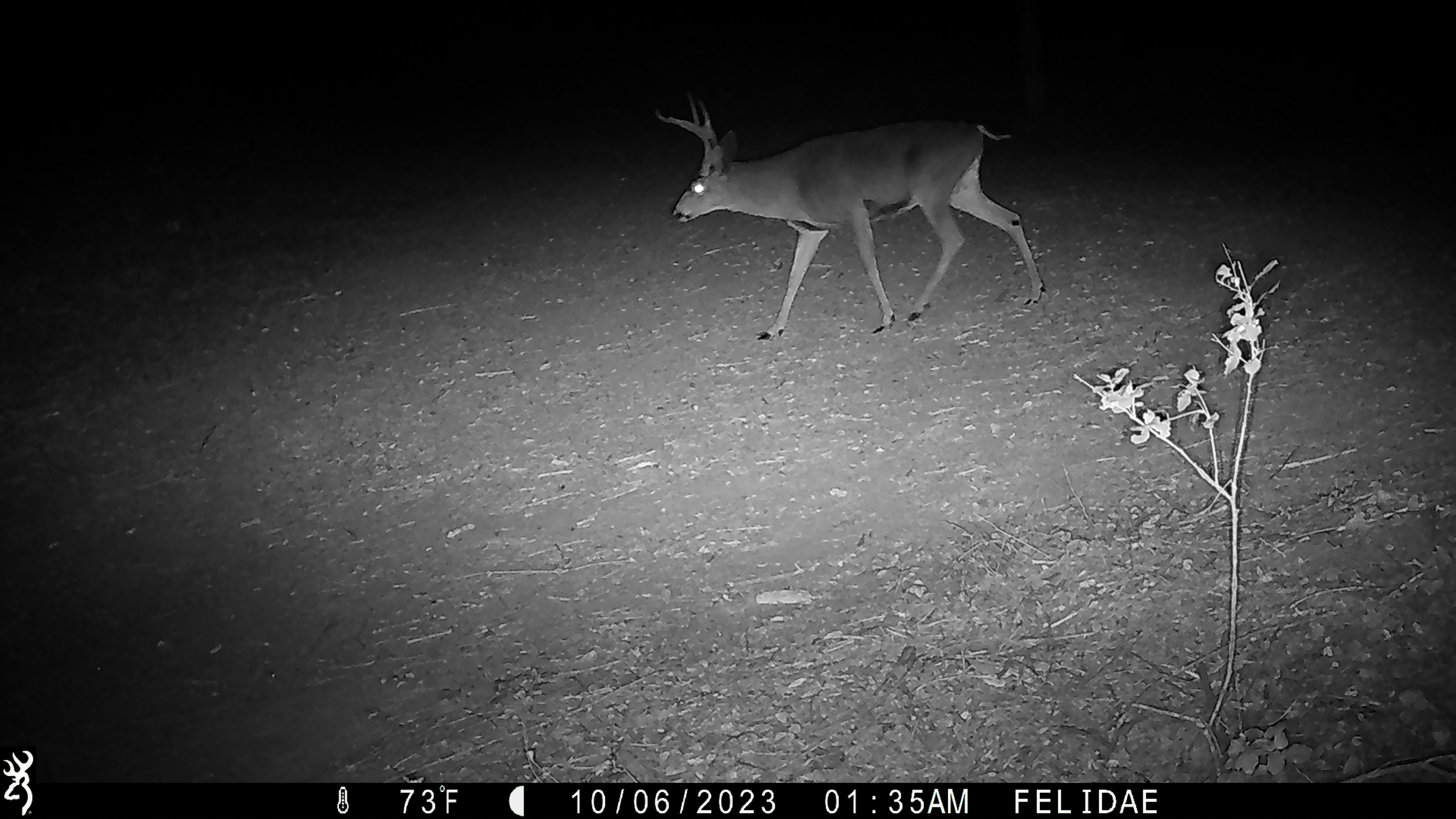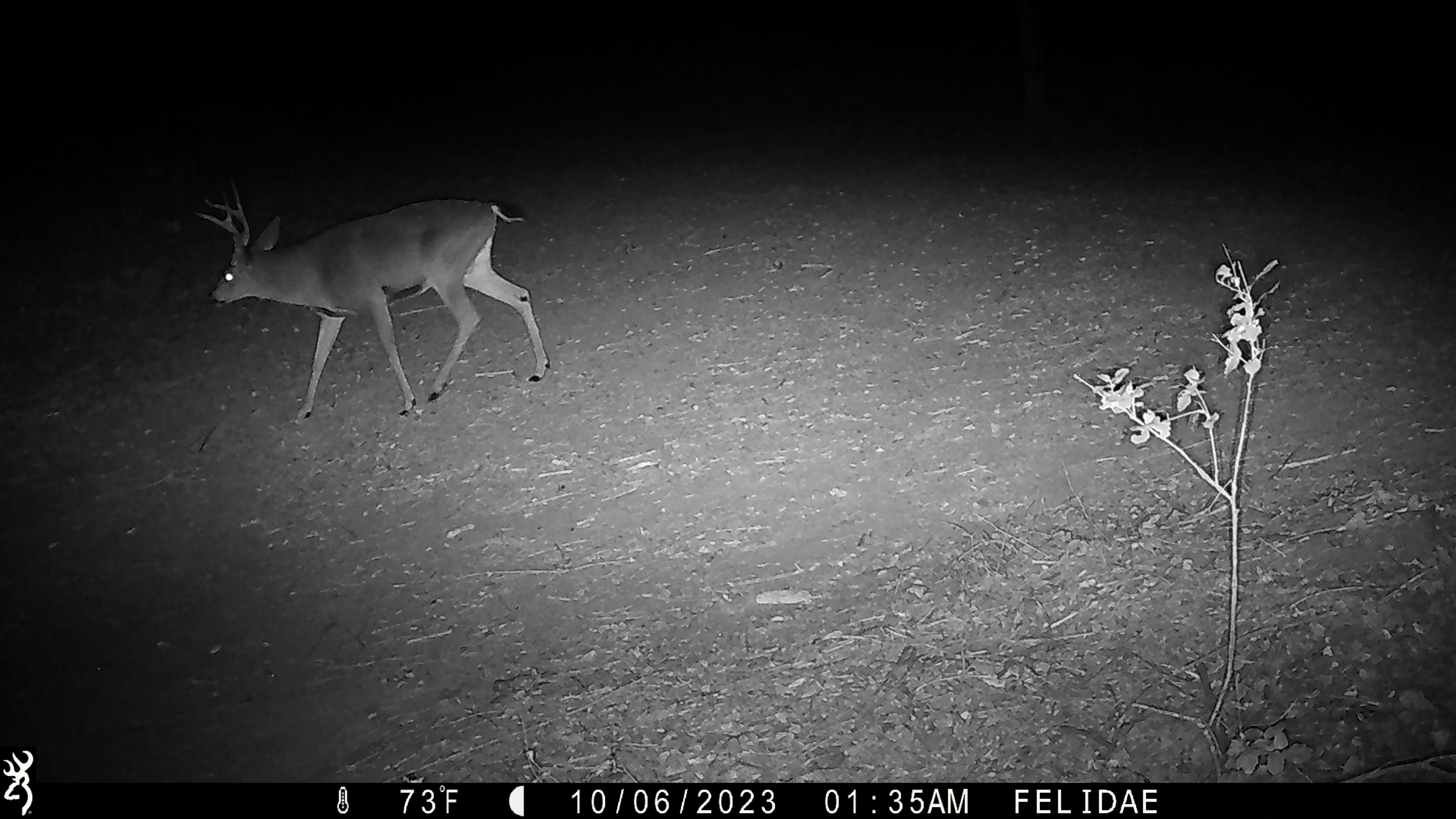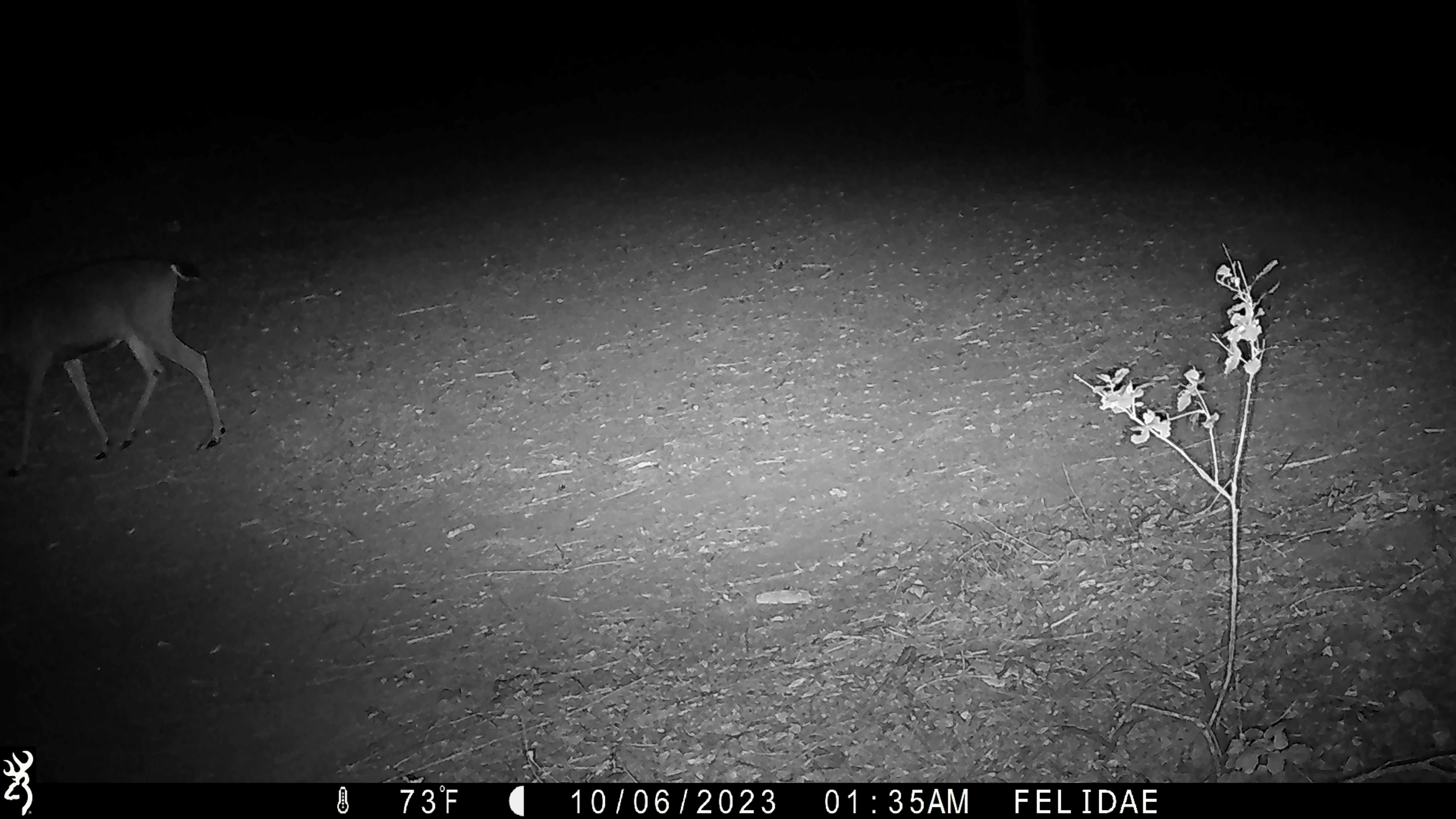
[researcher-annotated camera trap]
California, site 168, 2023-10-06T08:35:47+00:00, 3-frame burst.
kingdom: Animalia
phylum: Chordata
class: Mammalia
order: Artiodactyla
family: Cervidae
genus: Odocoileus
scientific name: Odocoileus hemionus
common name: mule deer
Mule deer (Odocoileus hemionus).